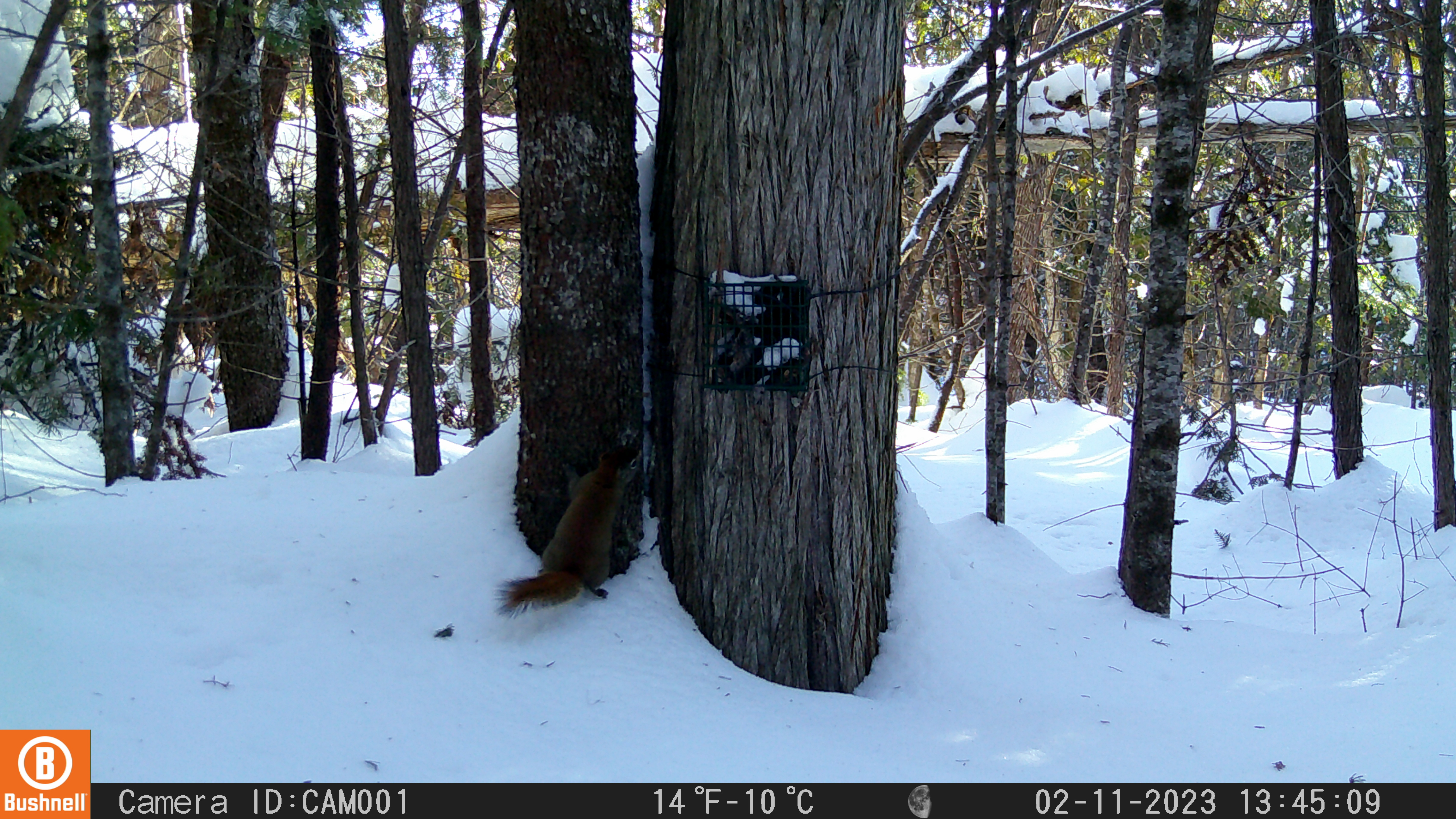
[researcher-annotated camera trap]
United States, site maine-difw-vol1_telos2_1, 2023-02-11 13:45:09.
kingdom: Animalia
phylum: Chordata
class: Mammalia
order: Rodentia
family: Sciuridae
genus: Tamiasciurus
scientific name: Tamiasciurus hudsonicus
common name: red squirrel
Red squirrel (Tamiasciurus hudsonicus).